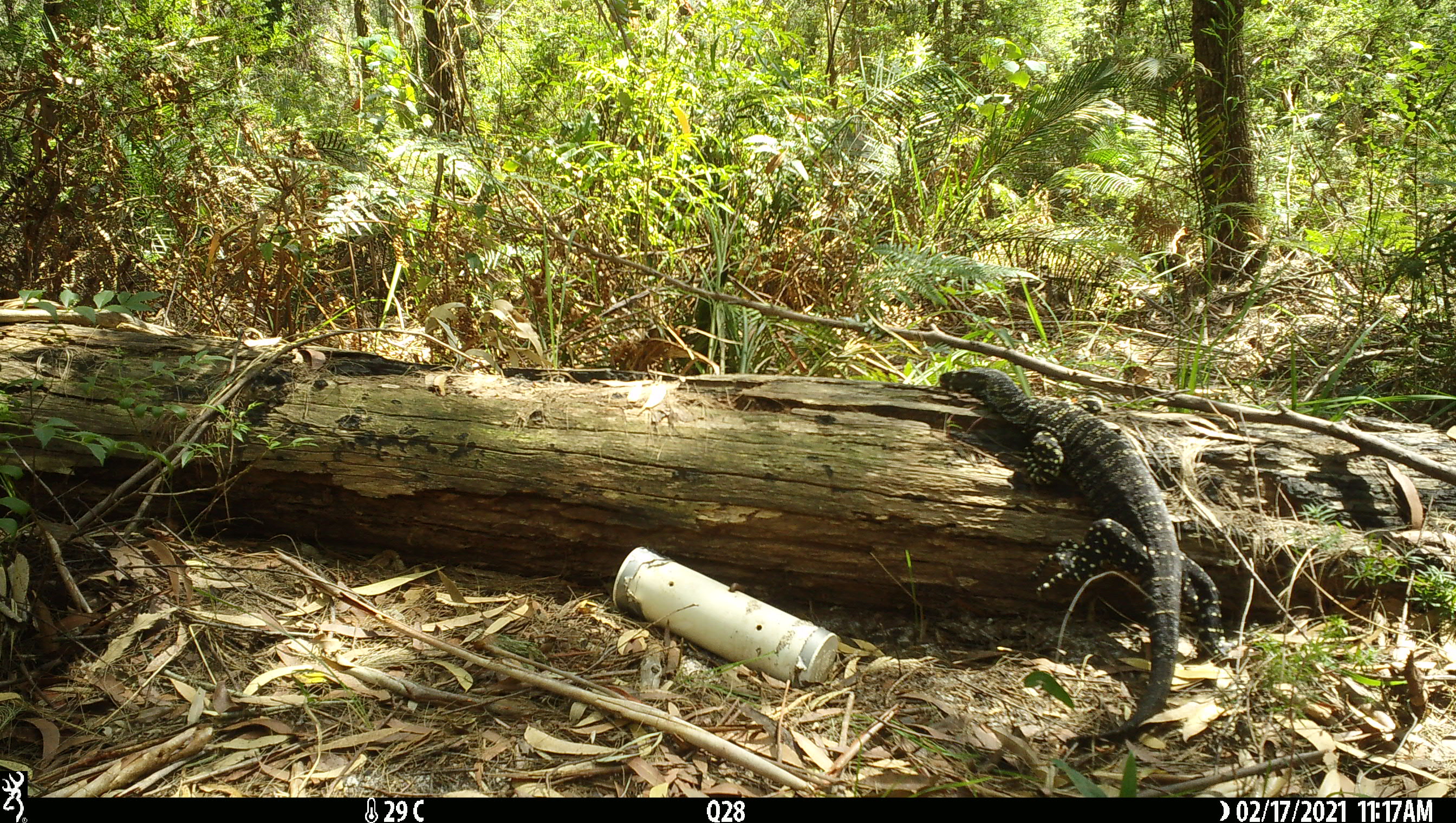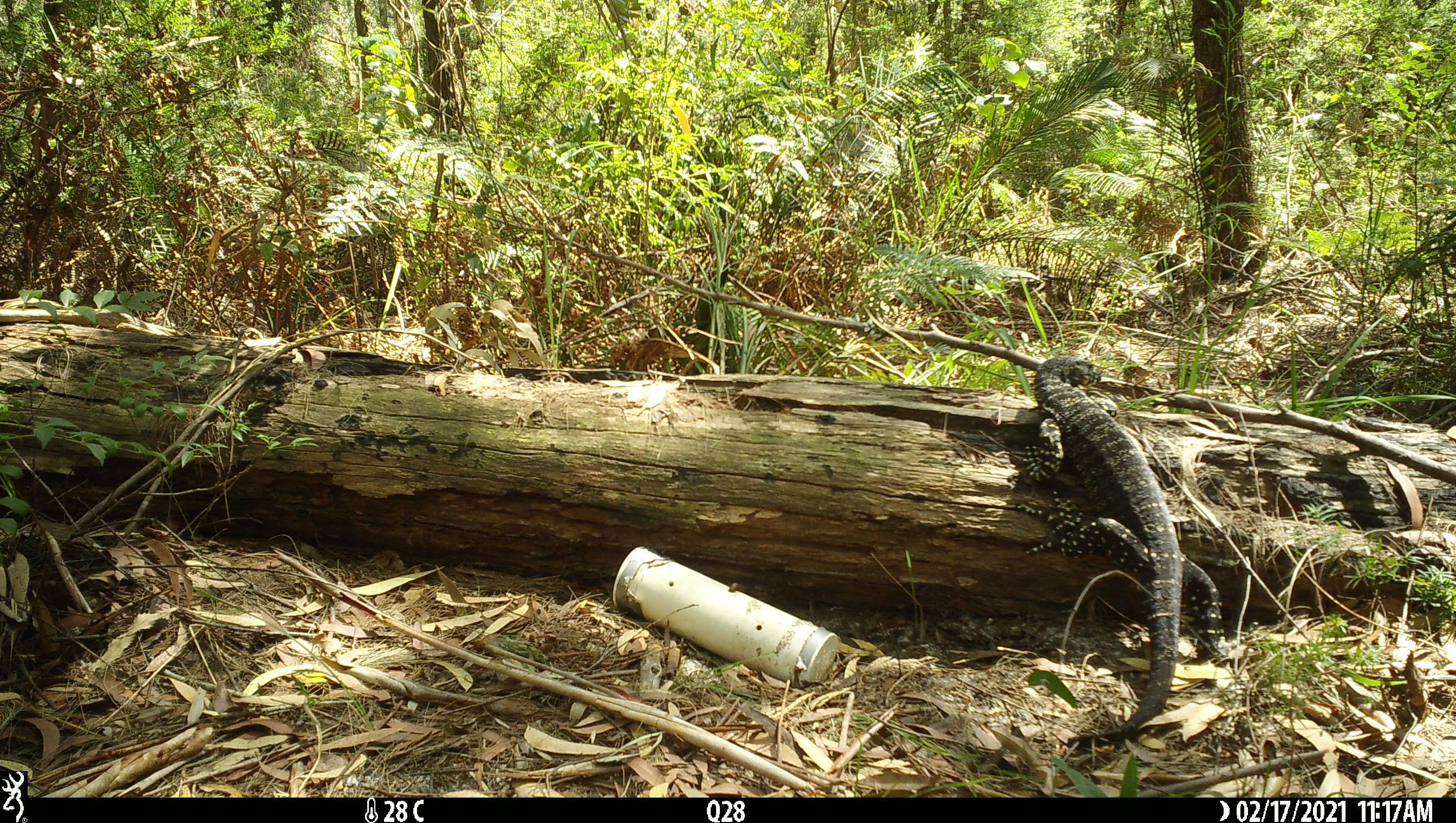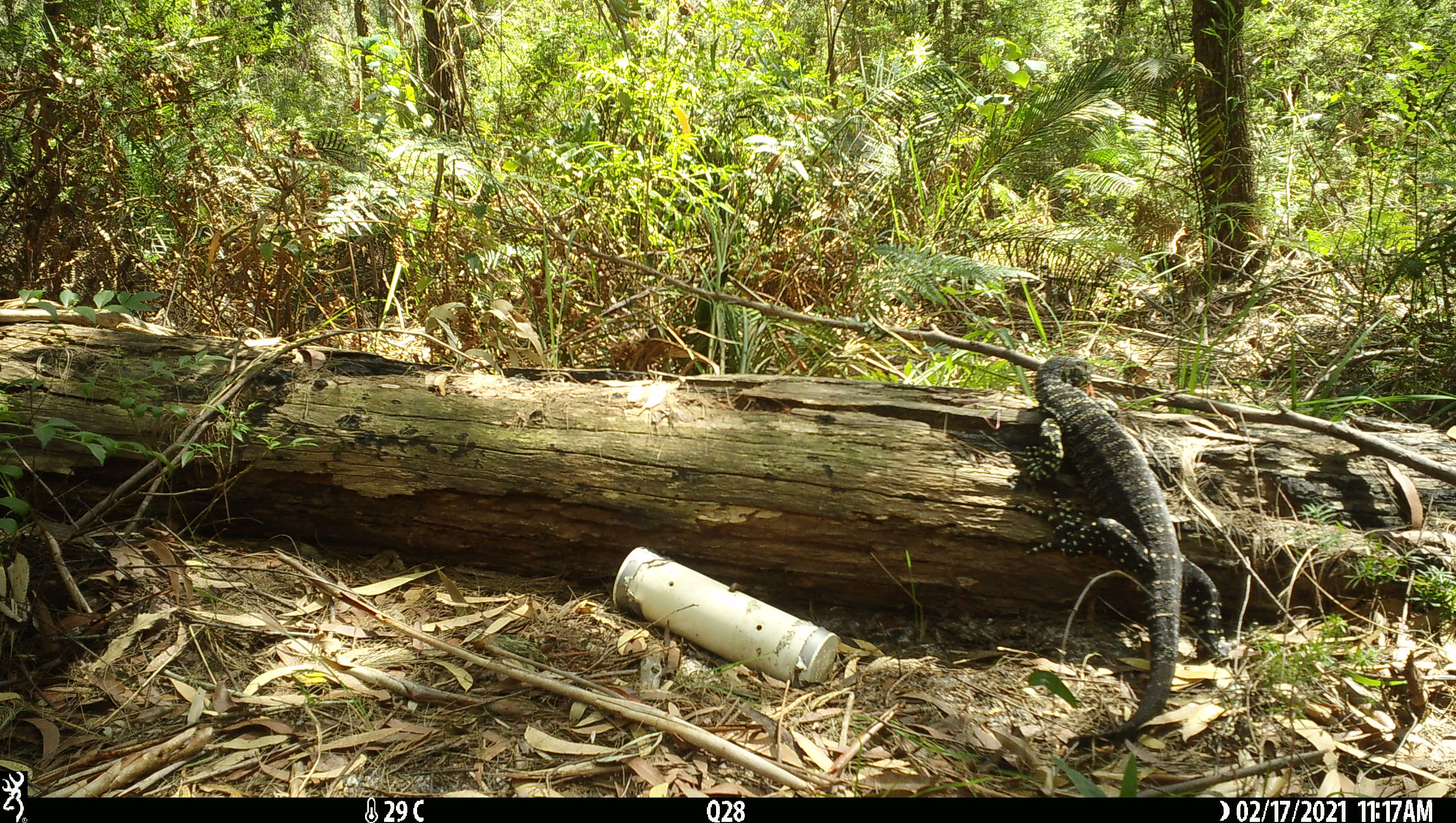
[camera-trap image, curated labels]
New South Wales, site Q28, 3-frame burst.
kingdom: Animalia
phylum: Chordata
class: Reptilia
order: Squamata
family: Varanidae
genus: Varanus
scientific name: Varanus varius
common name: lace monitor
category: goanna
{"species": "goanna (lace monitor) (Varanus varius)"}